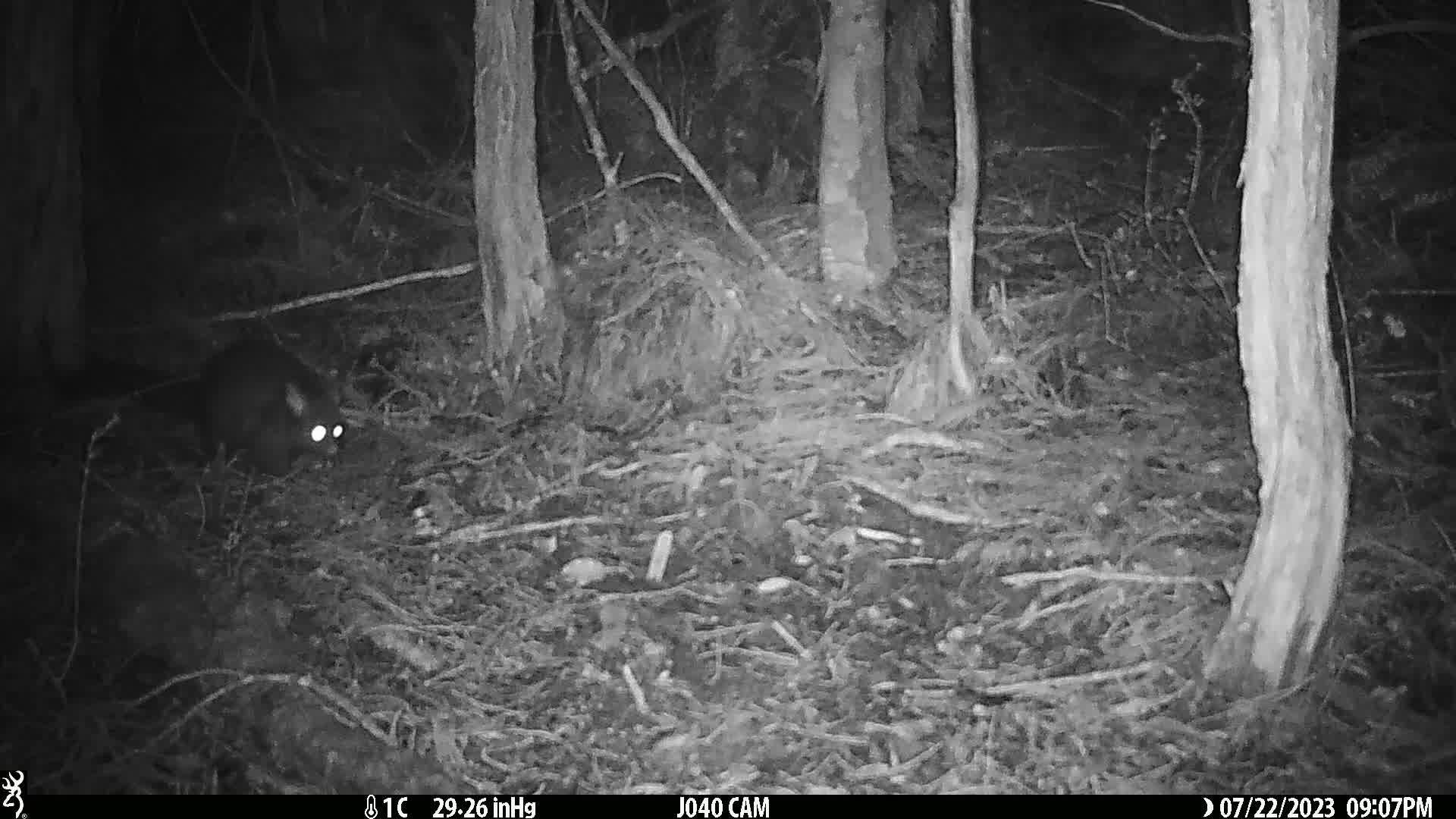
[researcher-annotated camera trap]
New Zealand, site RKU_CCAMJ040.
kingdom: Animalia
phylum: Chordata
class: Mammalia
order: Diprotodontia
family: Phalangeridae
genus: Trichosurus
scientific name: Trichosurus vulpecula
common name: common brushtail possum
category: possum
Possum (common brushtail possum) (Trichosurus vulpecula).